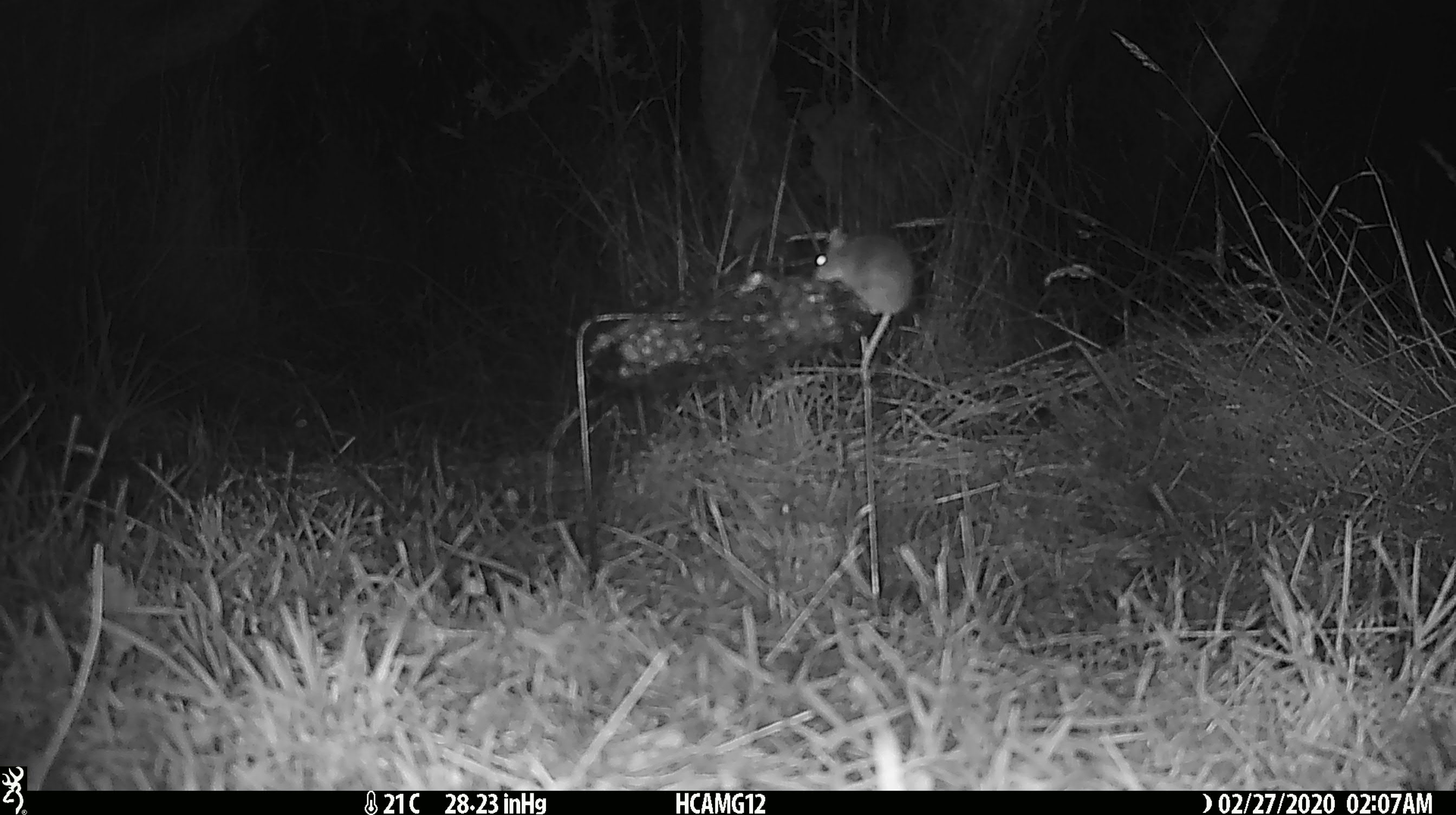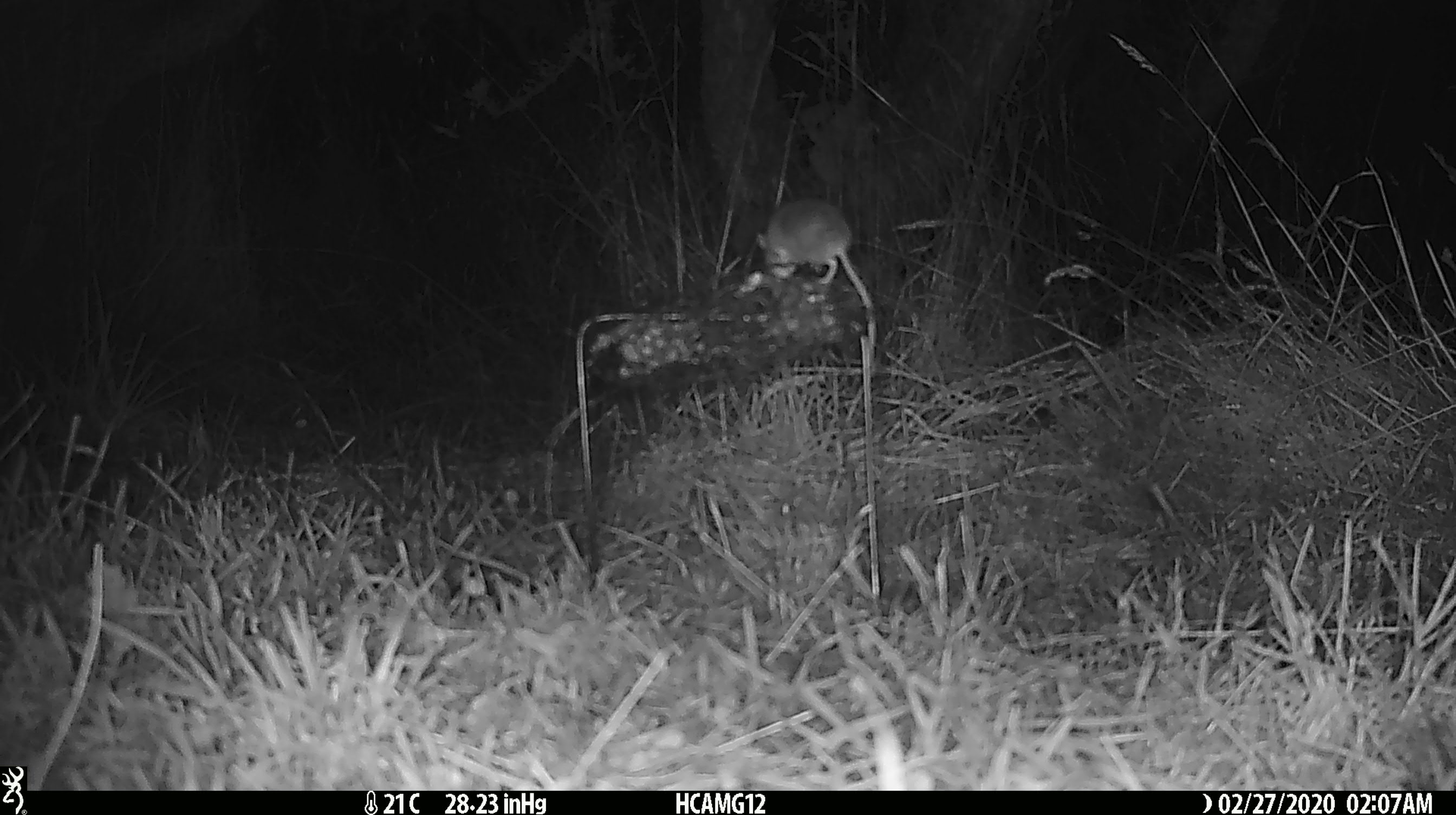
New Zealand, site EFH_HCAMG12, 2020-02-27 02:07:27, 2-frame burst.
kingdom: Animalia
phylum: Chordata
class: Mammalia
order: Rodentia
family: Muridae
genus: Mus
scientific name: Mus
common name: mouse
Mouse (Mus).